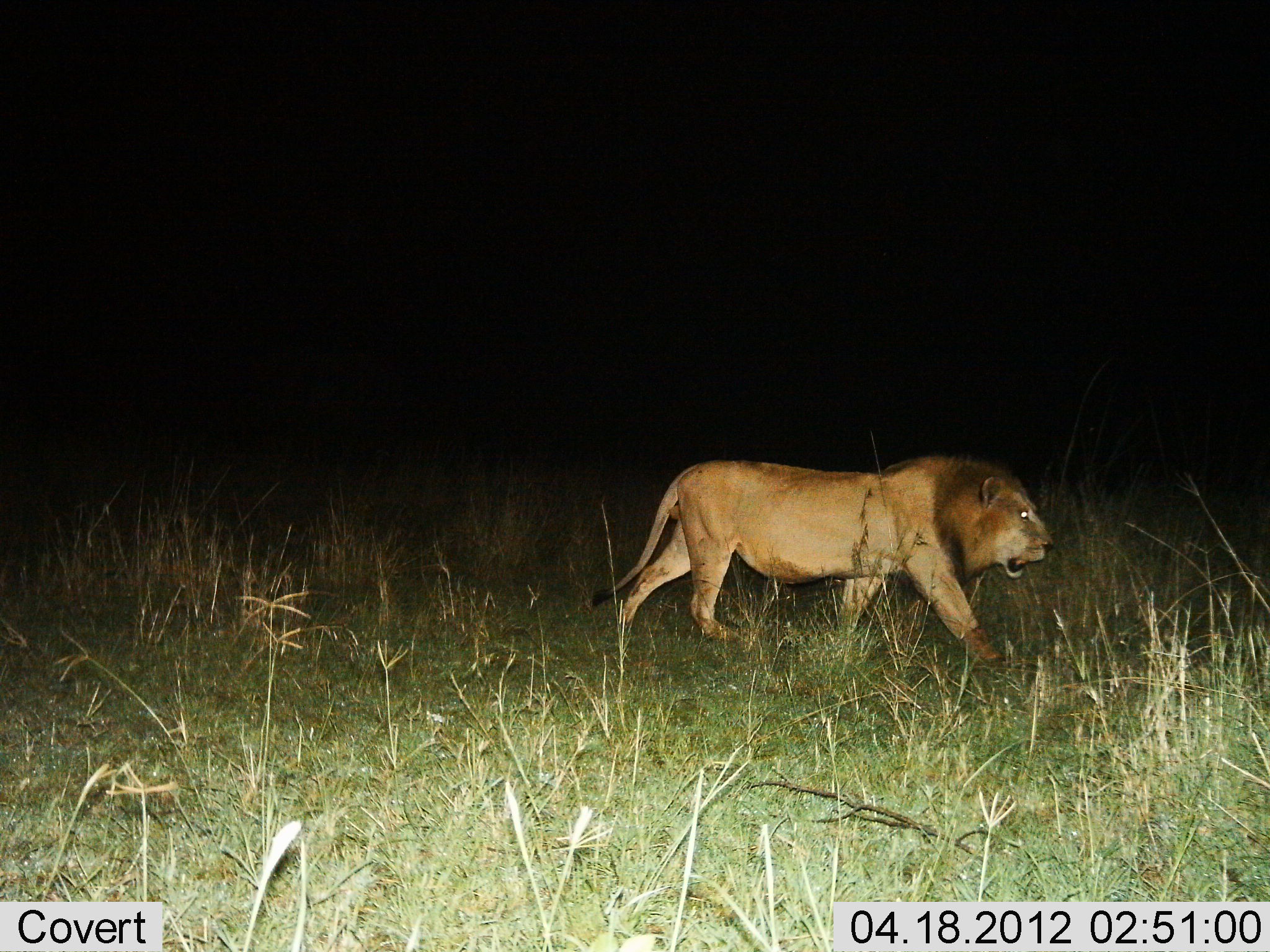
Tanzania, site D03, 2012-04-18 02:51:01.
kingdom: Animalia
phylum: Chordata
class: Mammalia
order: Carnivora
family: Felidae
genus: Panthera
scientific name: Panthera leo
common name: lion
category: lionmale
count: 1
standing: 17%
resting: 0%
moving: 83%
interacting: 0%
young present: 0%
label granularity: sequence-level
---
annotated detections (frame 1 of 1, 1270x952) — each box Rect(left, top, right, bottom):
animal: Rect(590, 452, 1056, 673)